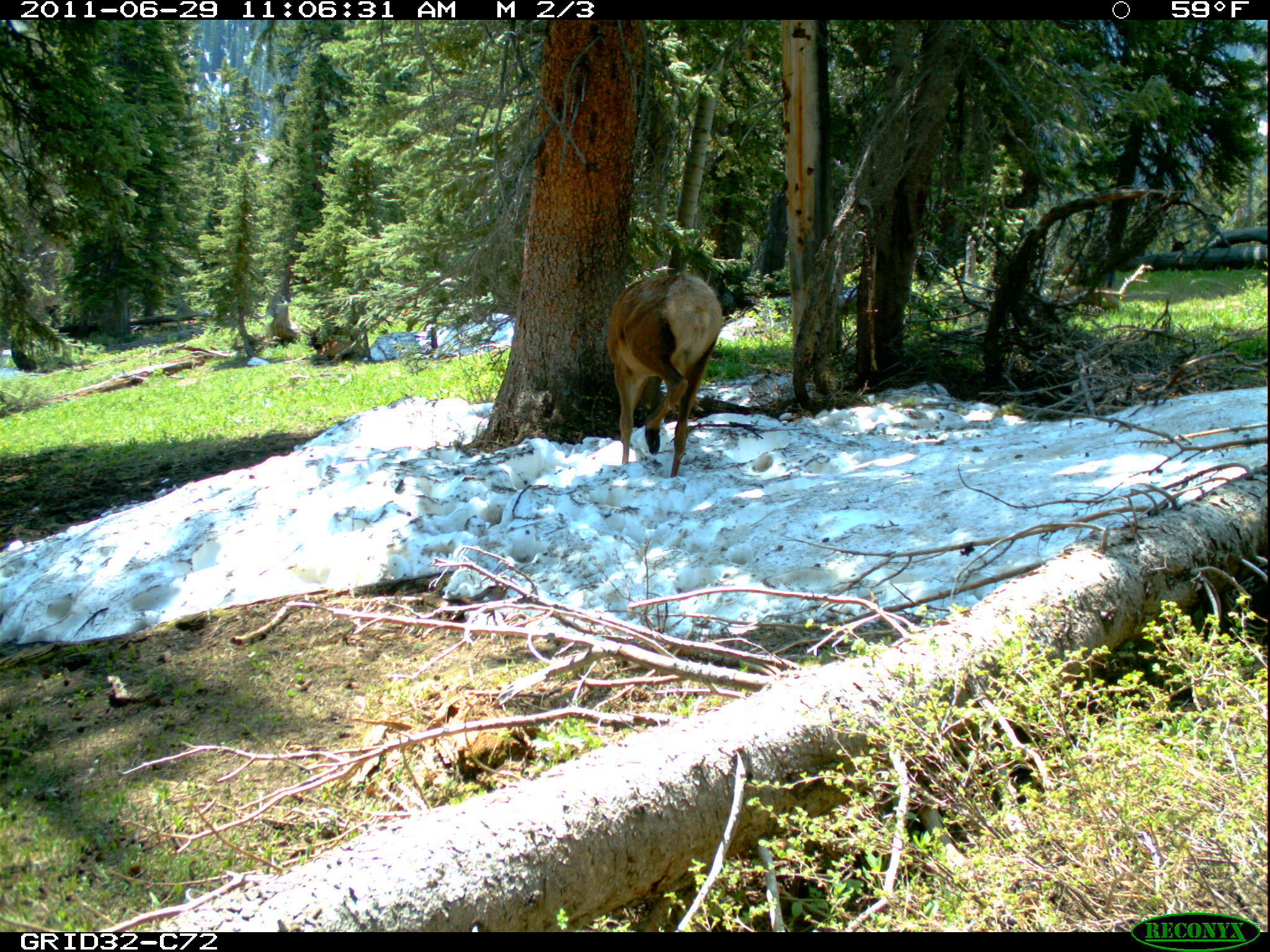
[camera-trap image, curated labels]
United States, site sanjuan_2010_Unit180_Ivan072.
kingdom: Animalia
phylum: Chordata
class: Mammalia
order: Artiodactyla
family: Cervidae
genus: Cervus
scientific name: Cervus elaphus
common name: red deer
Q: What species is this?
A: Cervus elaphus (red deer).